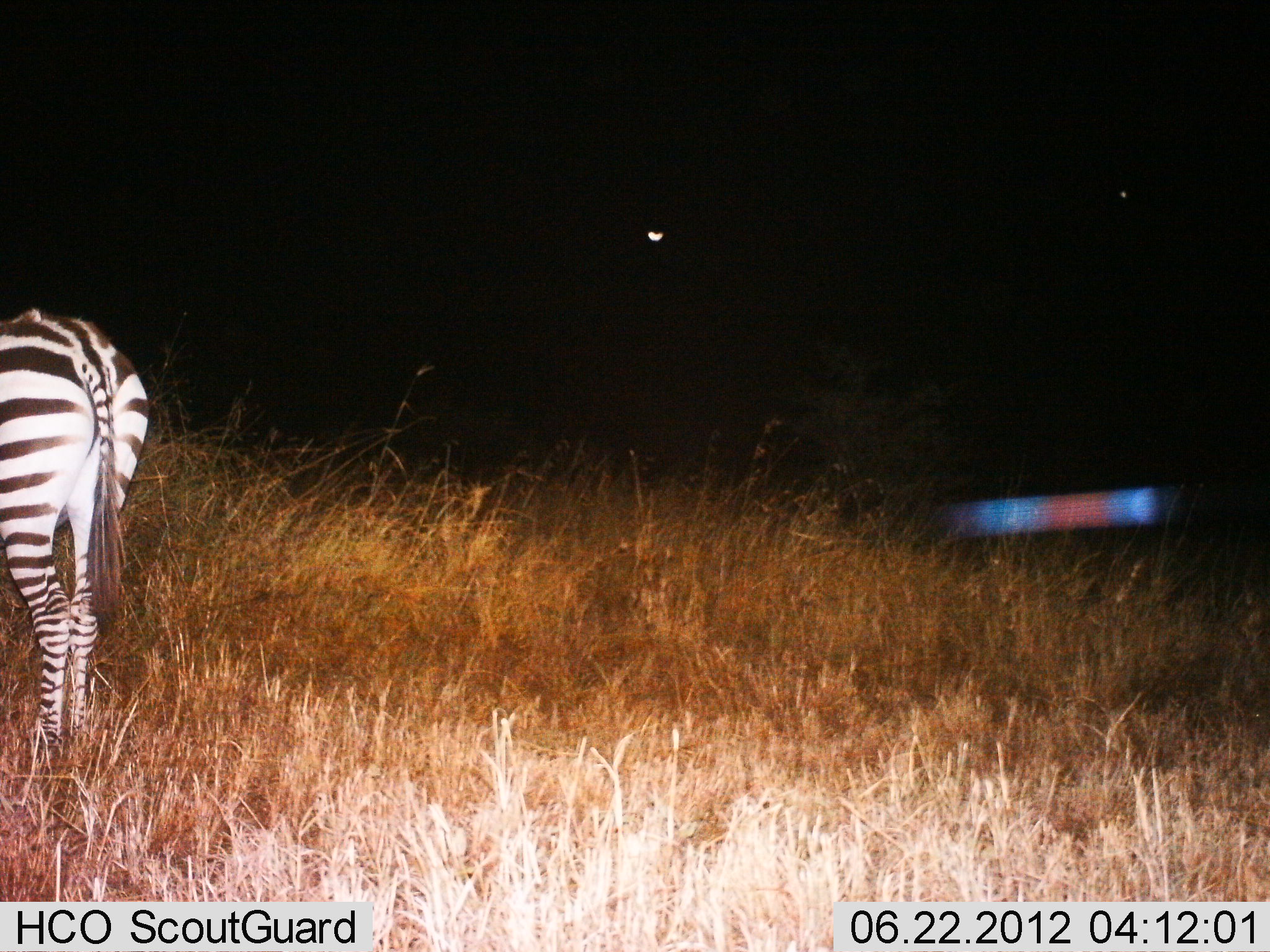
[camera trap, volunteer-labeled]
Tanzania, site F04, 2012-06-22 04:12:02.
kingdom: Animalia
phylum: Chordata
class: Mammalia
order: Perissodactyla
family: Equidae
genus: Equus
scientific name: Equus quagga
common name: plains zebra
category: zebra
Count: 1.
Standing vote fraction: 100%.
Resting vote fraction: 0%.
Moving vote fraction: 0%.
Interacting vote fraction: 0%.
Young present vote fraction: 0%.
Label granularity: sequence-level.